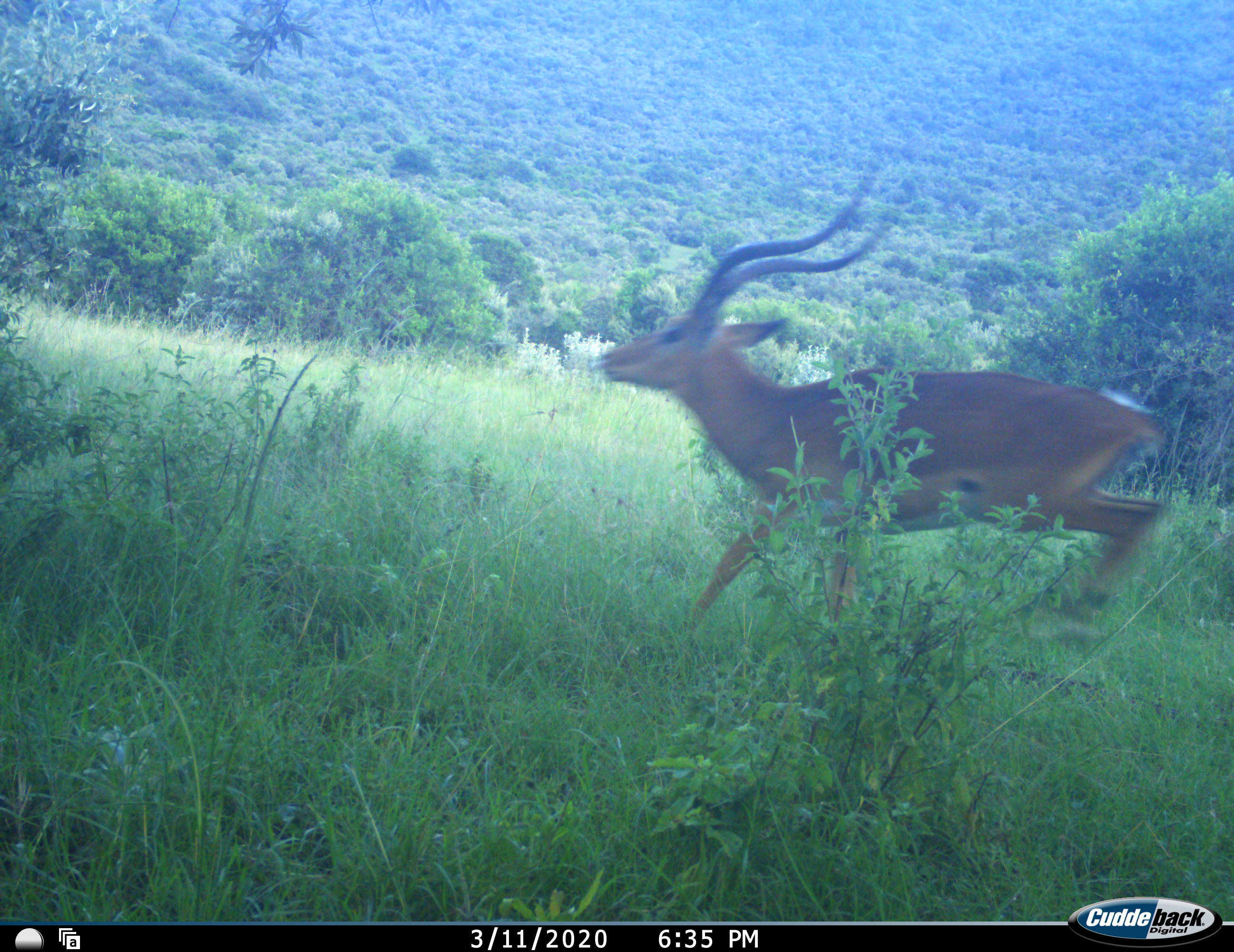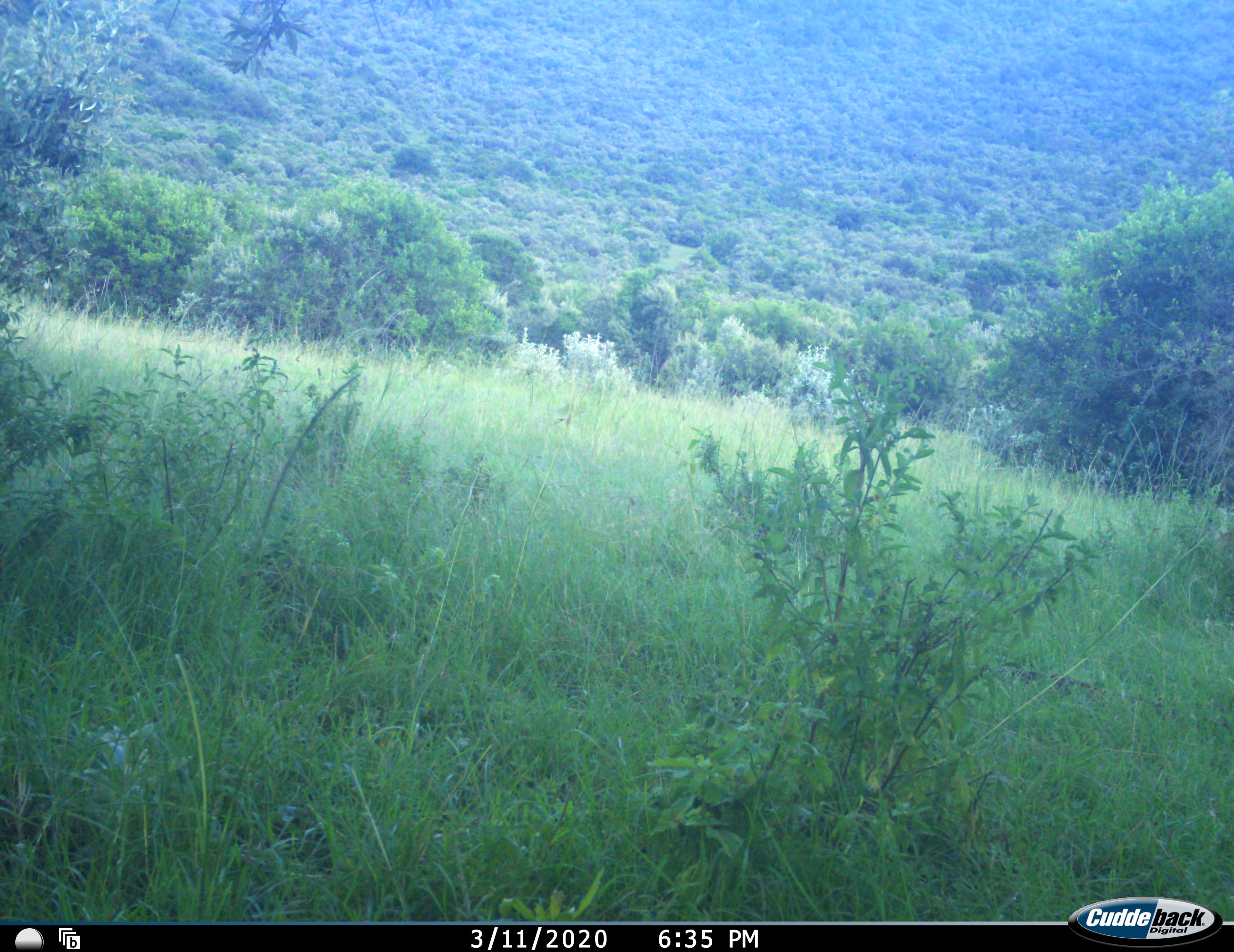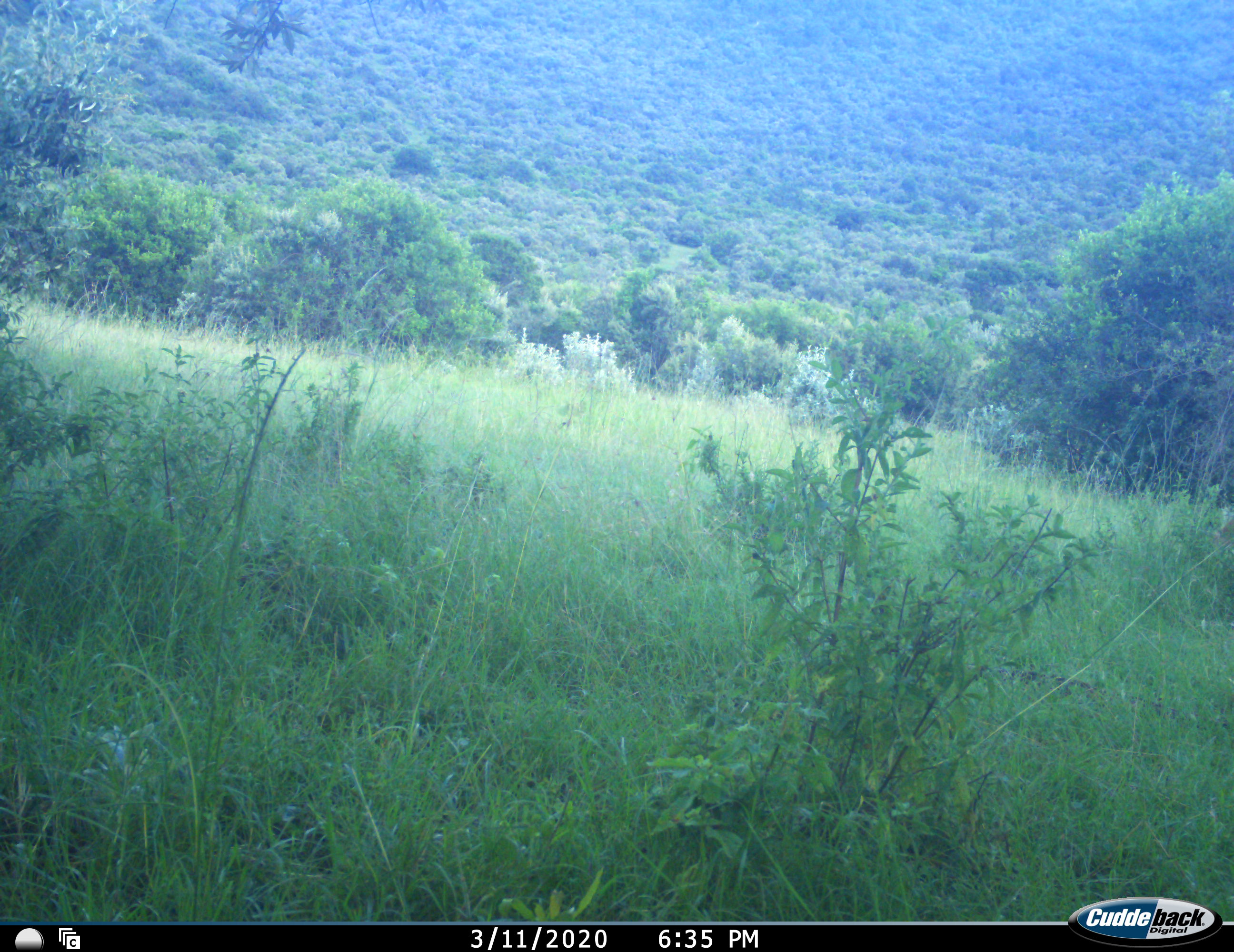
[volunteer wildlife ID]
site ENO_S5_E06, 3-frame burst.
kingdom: Animalia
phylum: Chordata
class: Mammalia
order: Artiodactyla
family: Bovidae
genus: Aepyceros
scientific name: Aepyceros melampus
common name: impala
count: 1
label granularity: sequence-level